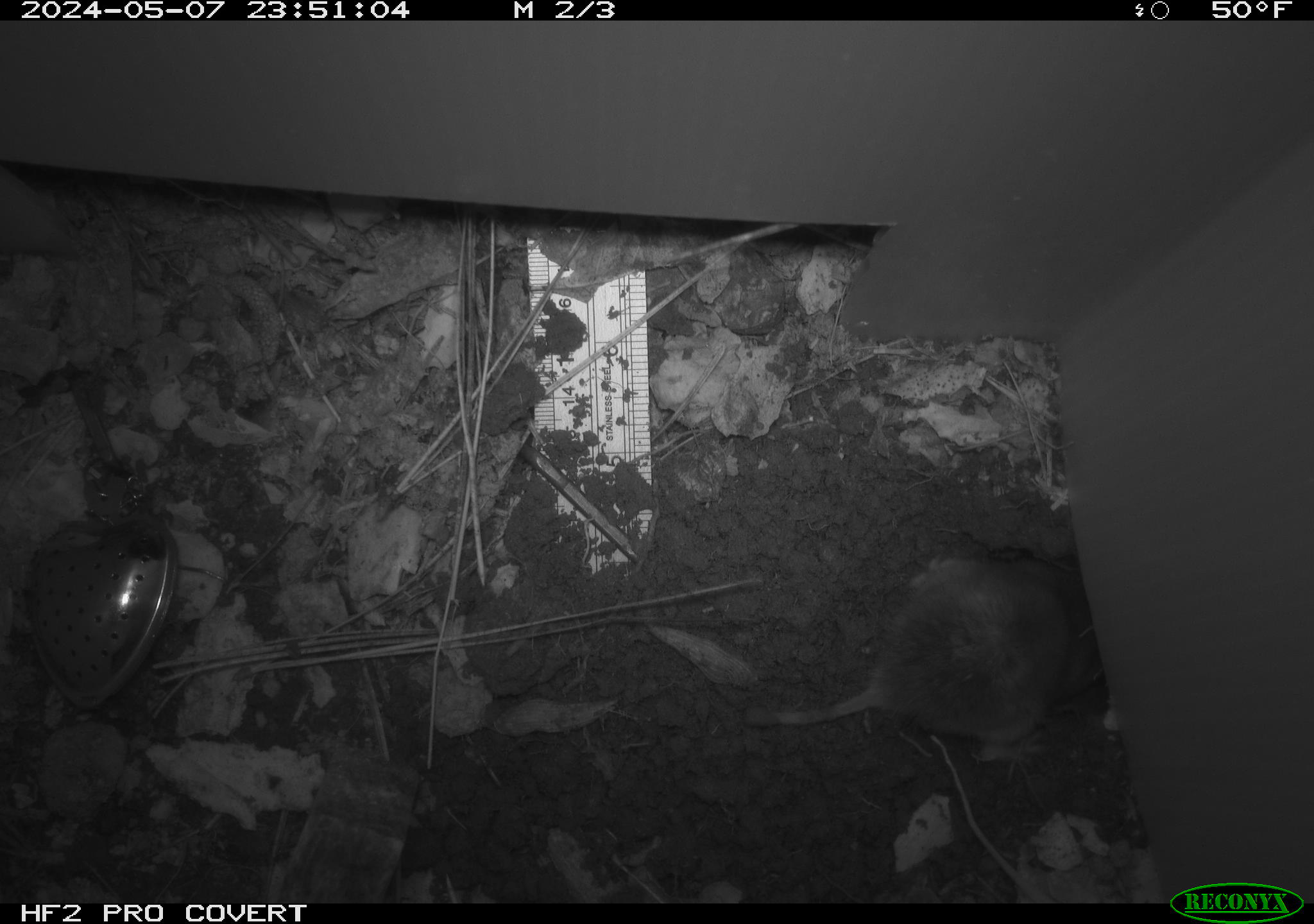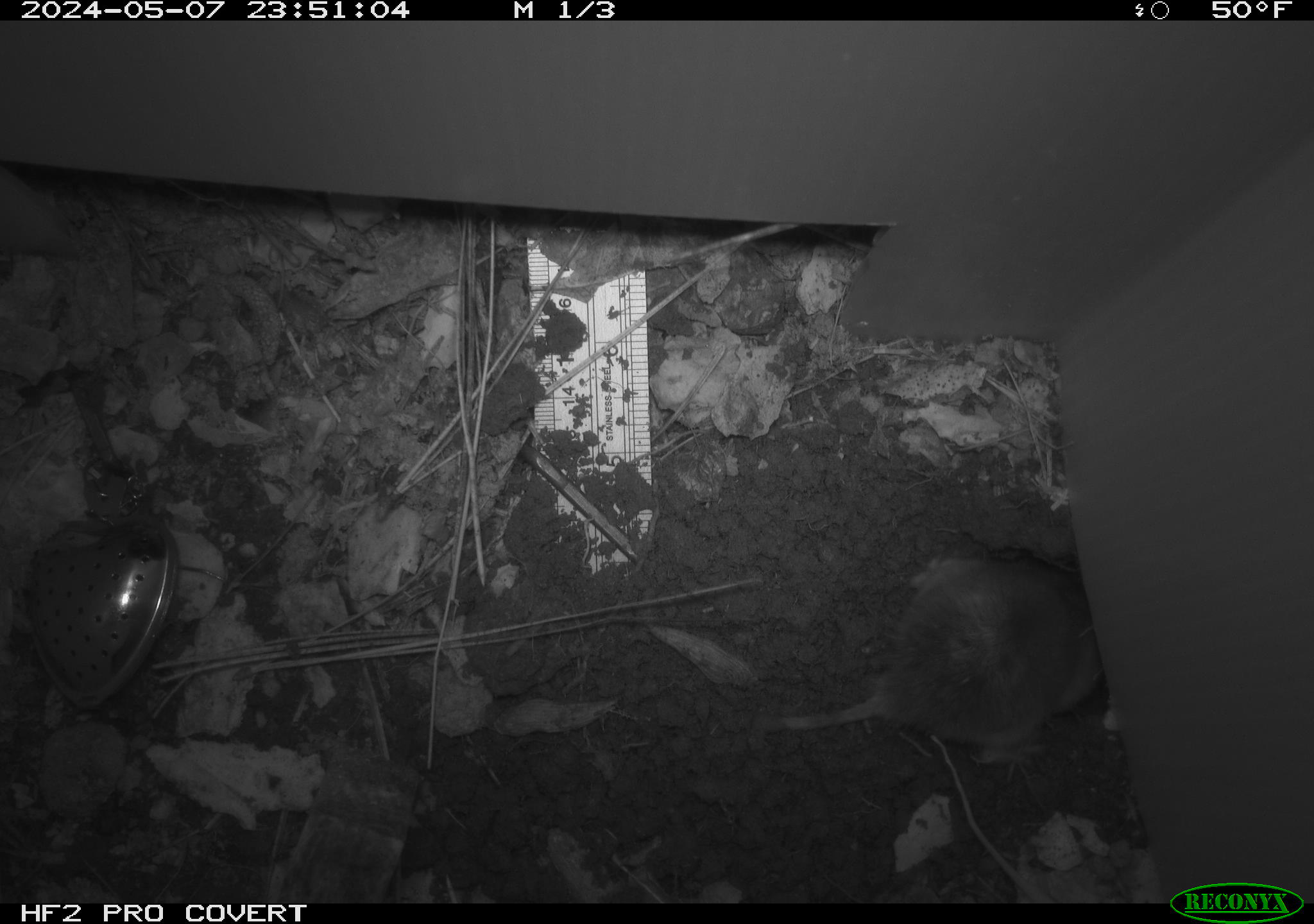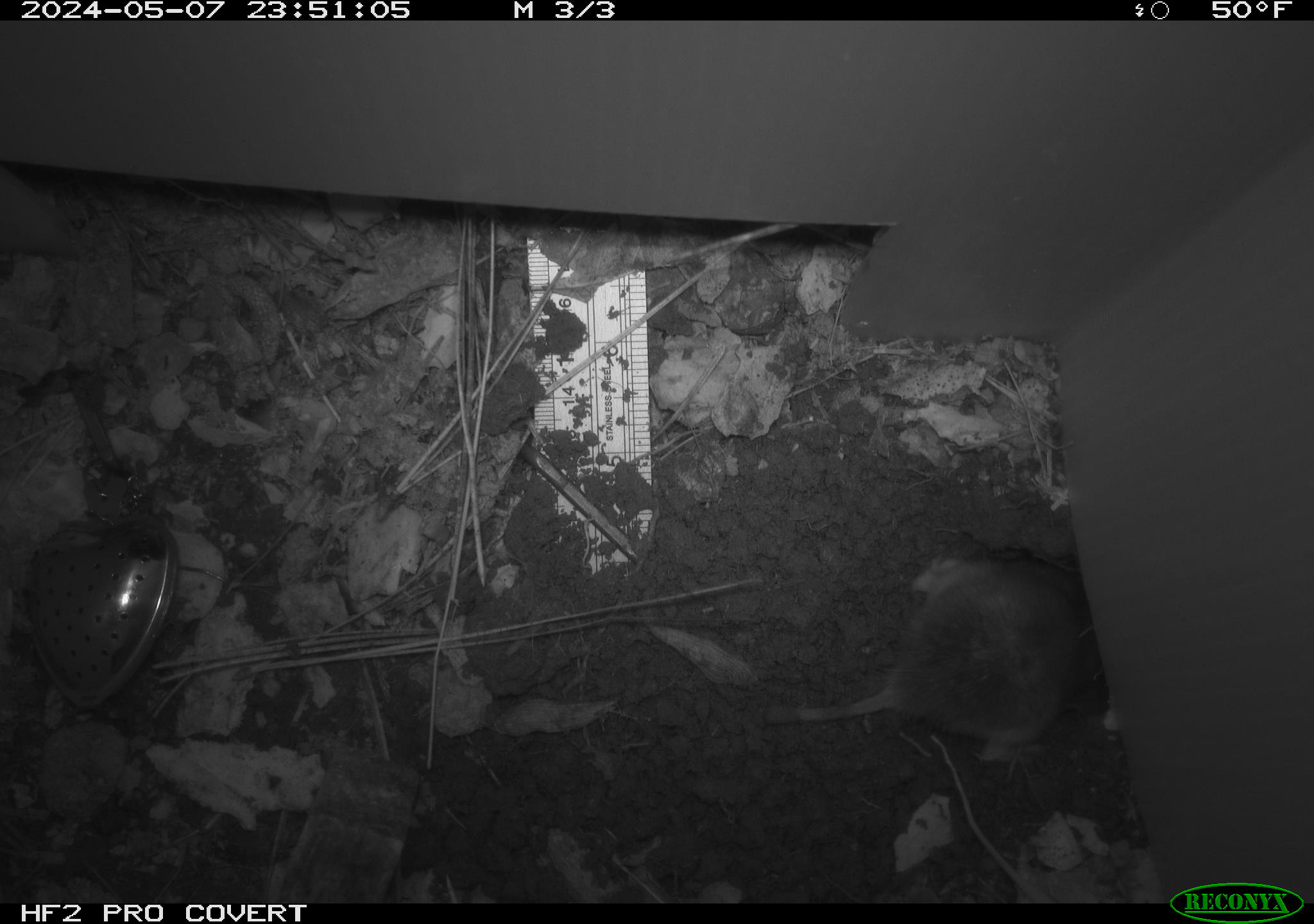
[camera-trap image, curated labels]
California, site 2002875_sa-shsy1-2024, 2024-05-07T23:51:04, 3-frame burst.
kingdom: Animalia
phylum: Chordata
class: Mammalia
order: Rodentia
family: Geomyidae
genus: Thomomys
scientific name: Thomomys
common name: smooth-toothed pocket gophers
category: thomomys species